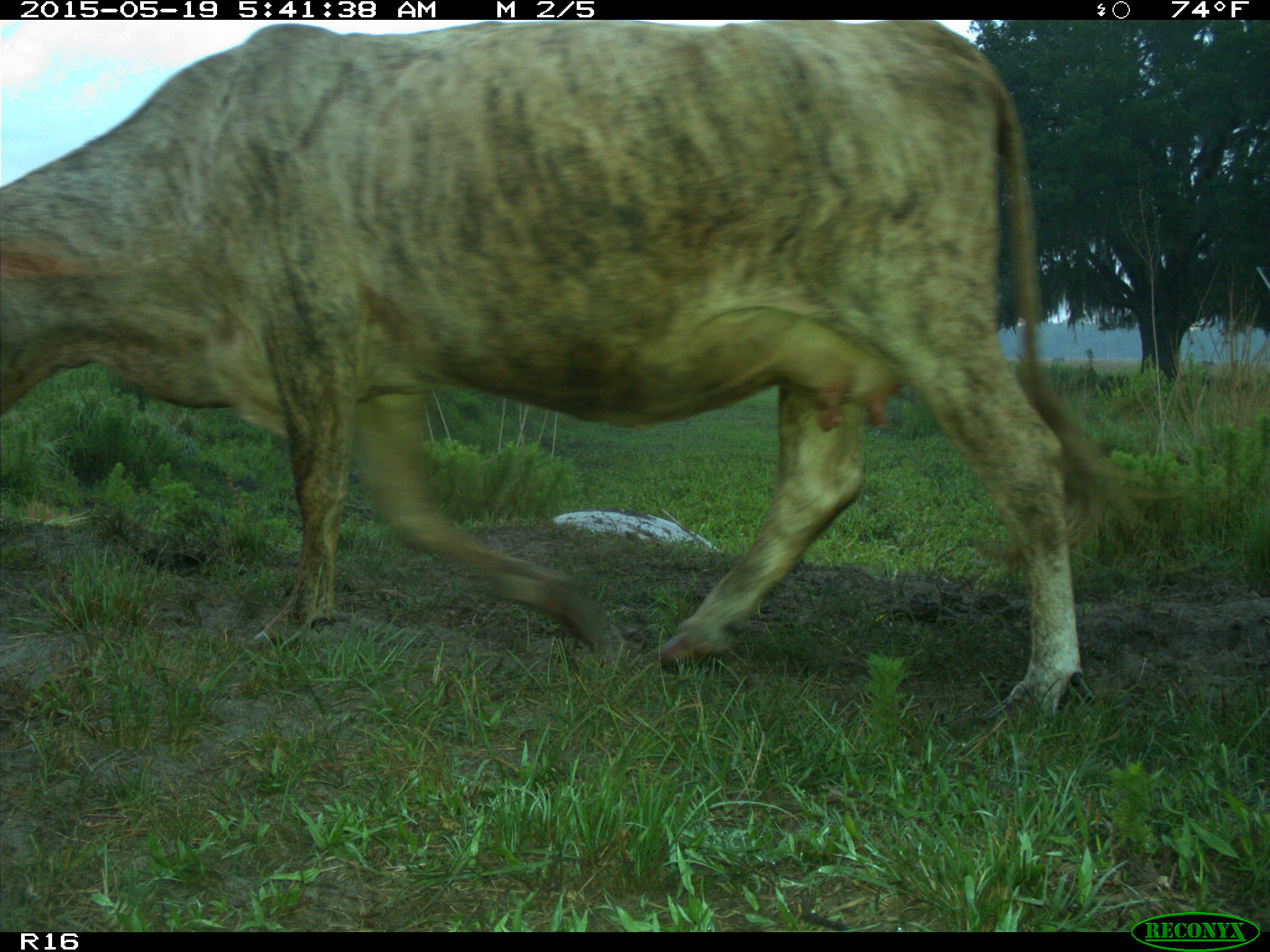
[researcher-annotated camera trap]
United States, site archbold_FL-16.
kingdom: Animalia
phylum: Chordata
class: Mammalia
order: Artiodactyla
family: Bovidae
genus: Bos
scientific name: Bos taurus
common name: domestic cow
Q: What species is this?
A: Bos taurus (domestic cow).